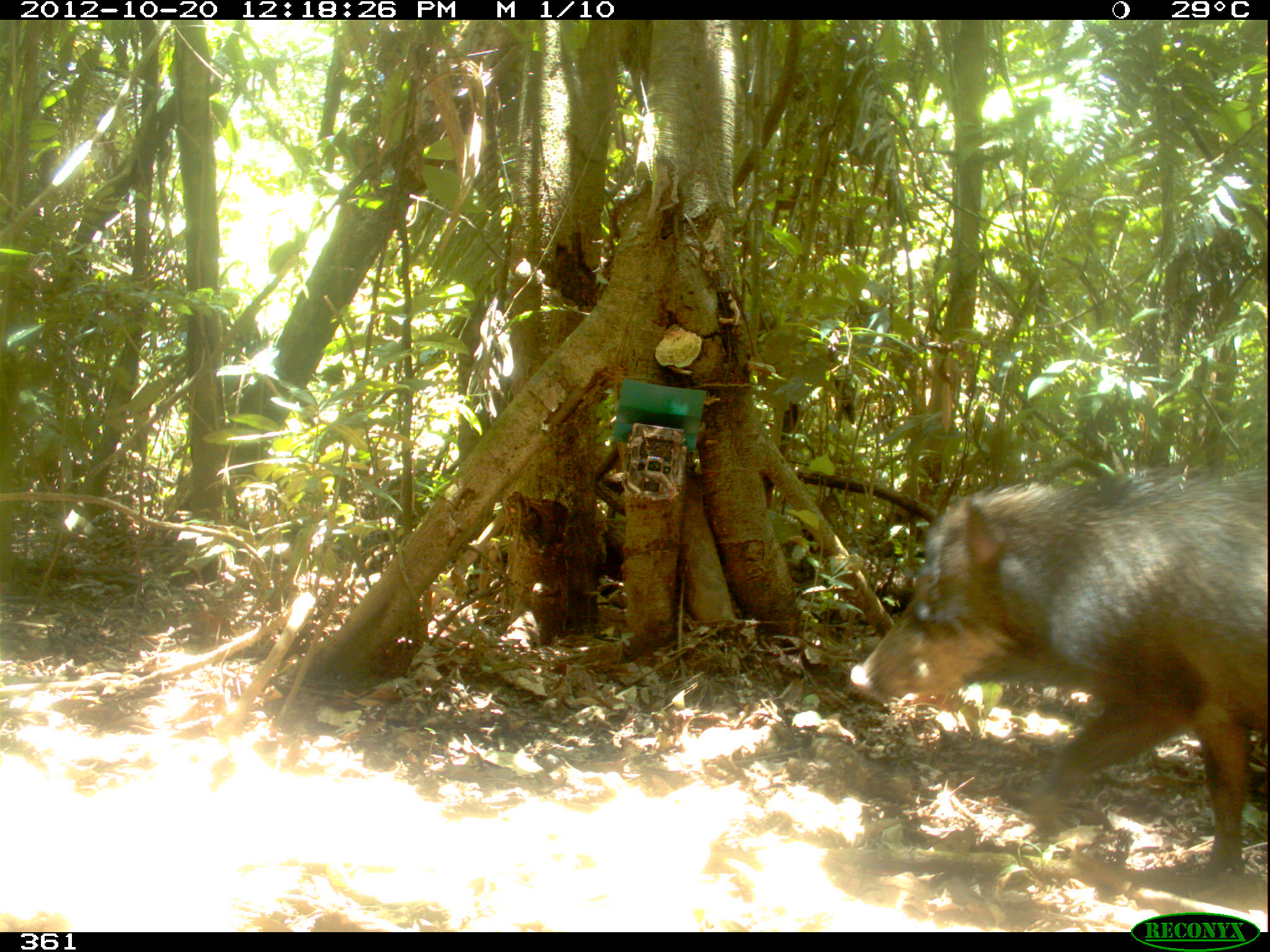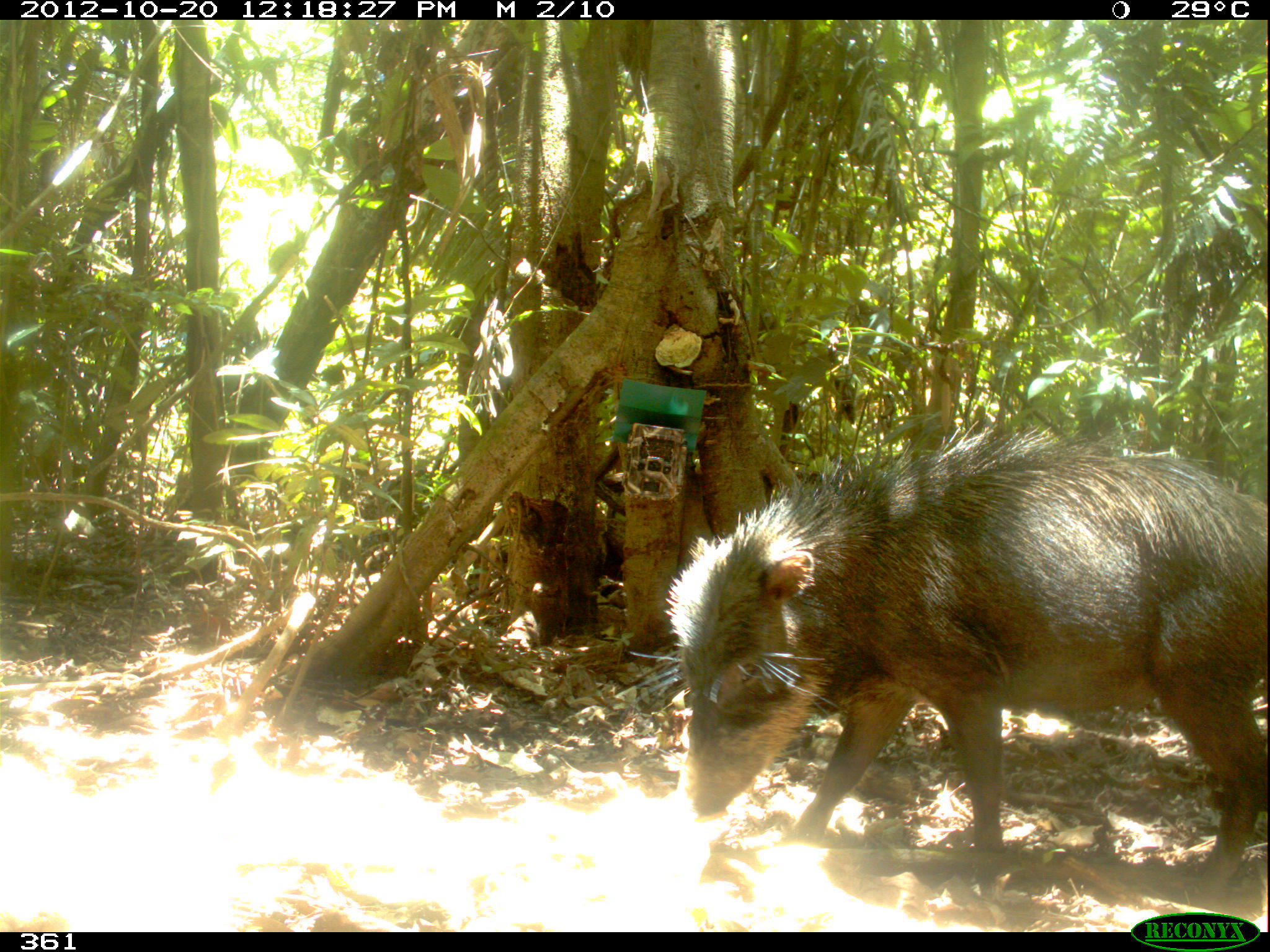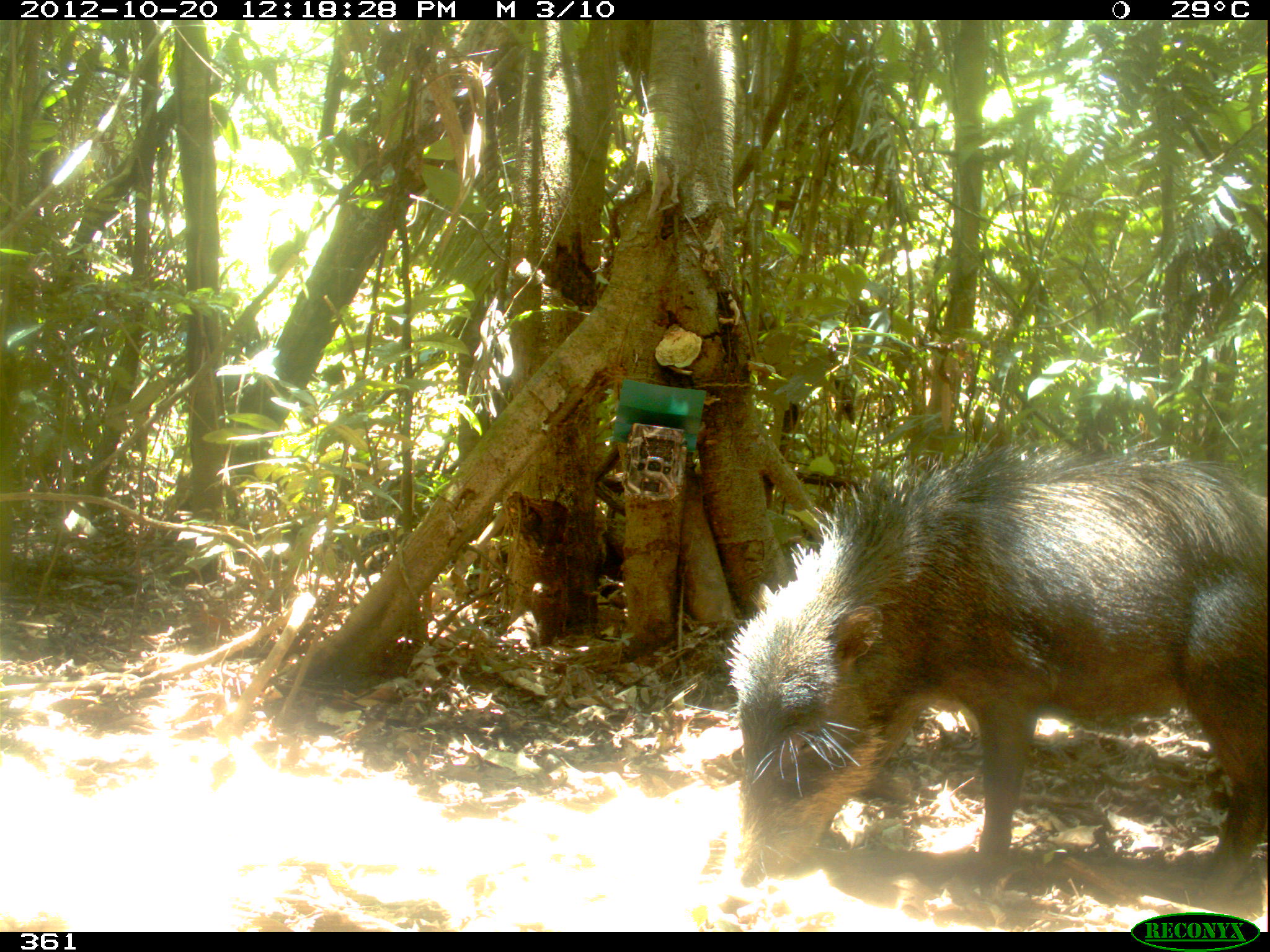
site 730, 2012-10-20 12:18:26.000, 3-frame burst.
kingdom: Animalia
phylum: Chordata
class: Mammalia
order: Artiodactyla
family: Tayassuidae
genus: Tayassu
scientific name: Tayassu pecari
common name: white-lipped peccary